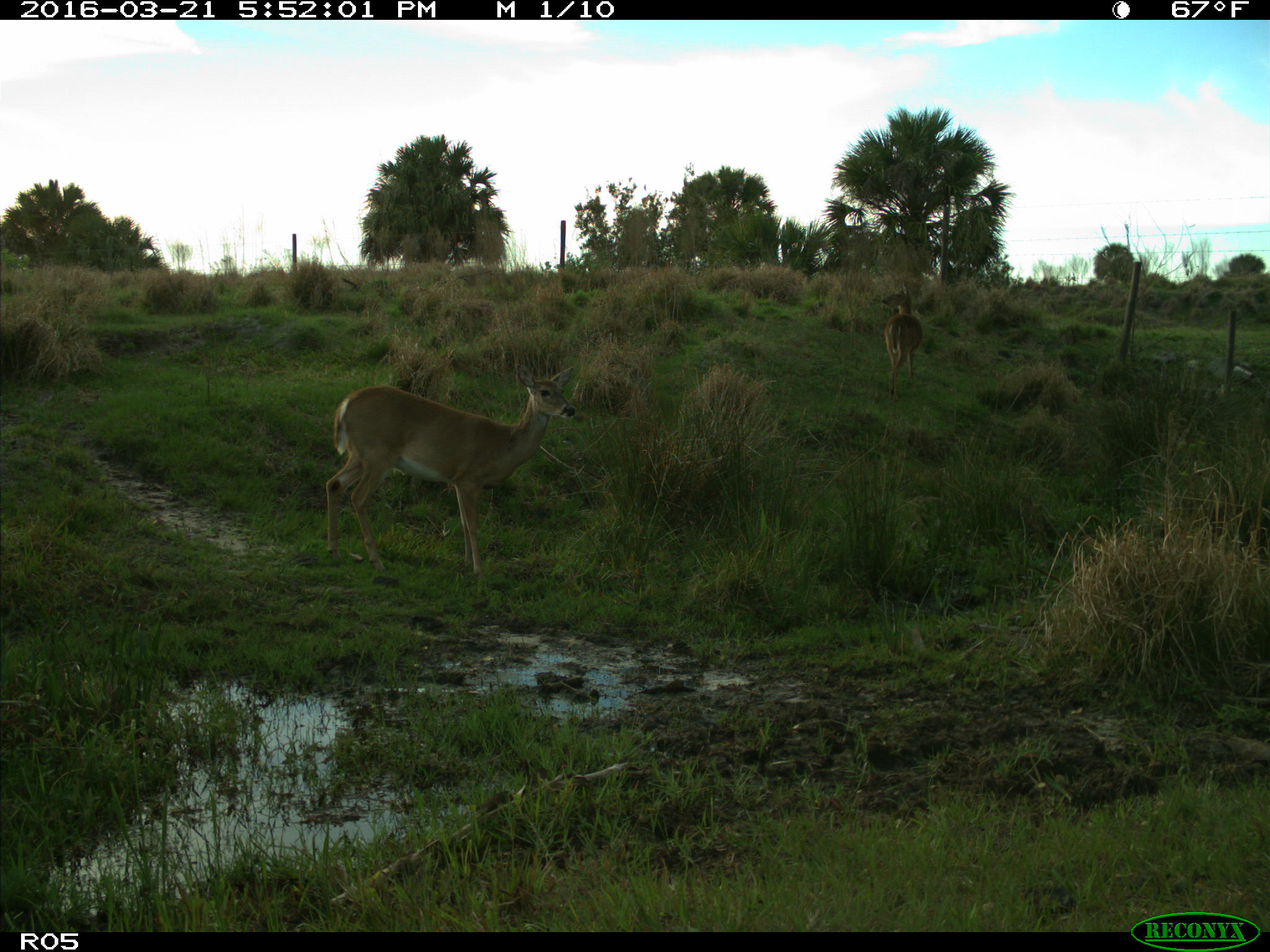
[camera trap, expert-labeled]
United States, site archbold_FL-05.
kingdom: Animalia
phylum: Chordata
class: Mammalia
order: Artiodactyla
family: Cervidae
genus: Odocoileus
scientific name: Odocoileus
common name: deer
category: unidentified deer